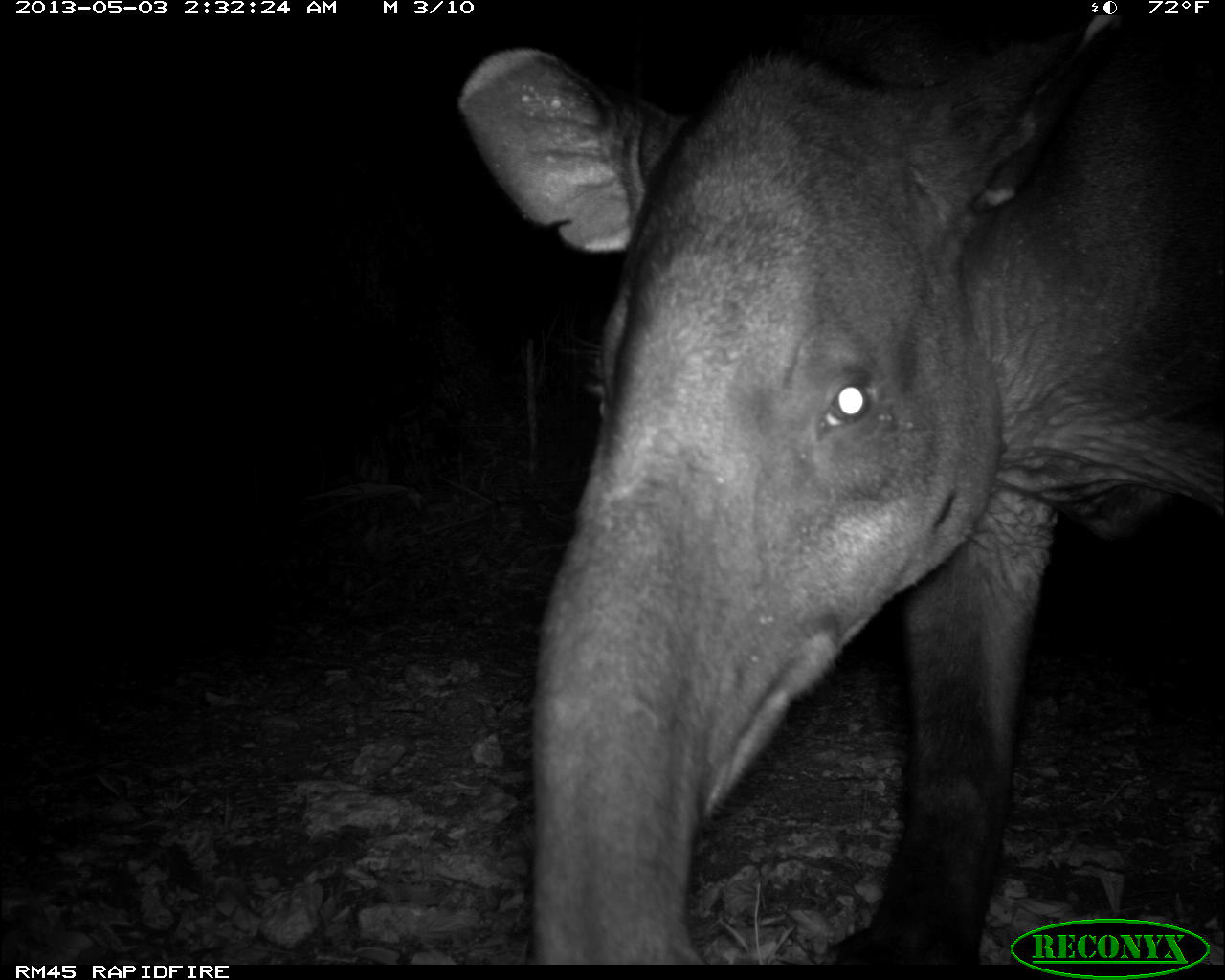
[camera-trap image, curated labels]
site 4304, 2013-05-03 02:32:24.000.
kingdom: Animalia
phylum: Chordata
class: Mammalia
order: Perissodactyla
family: Tapiridae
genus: Tapirus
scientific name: Tapirus bairdii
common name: baird's tapir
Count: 1.